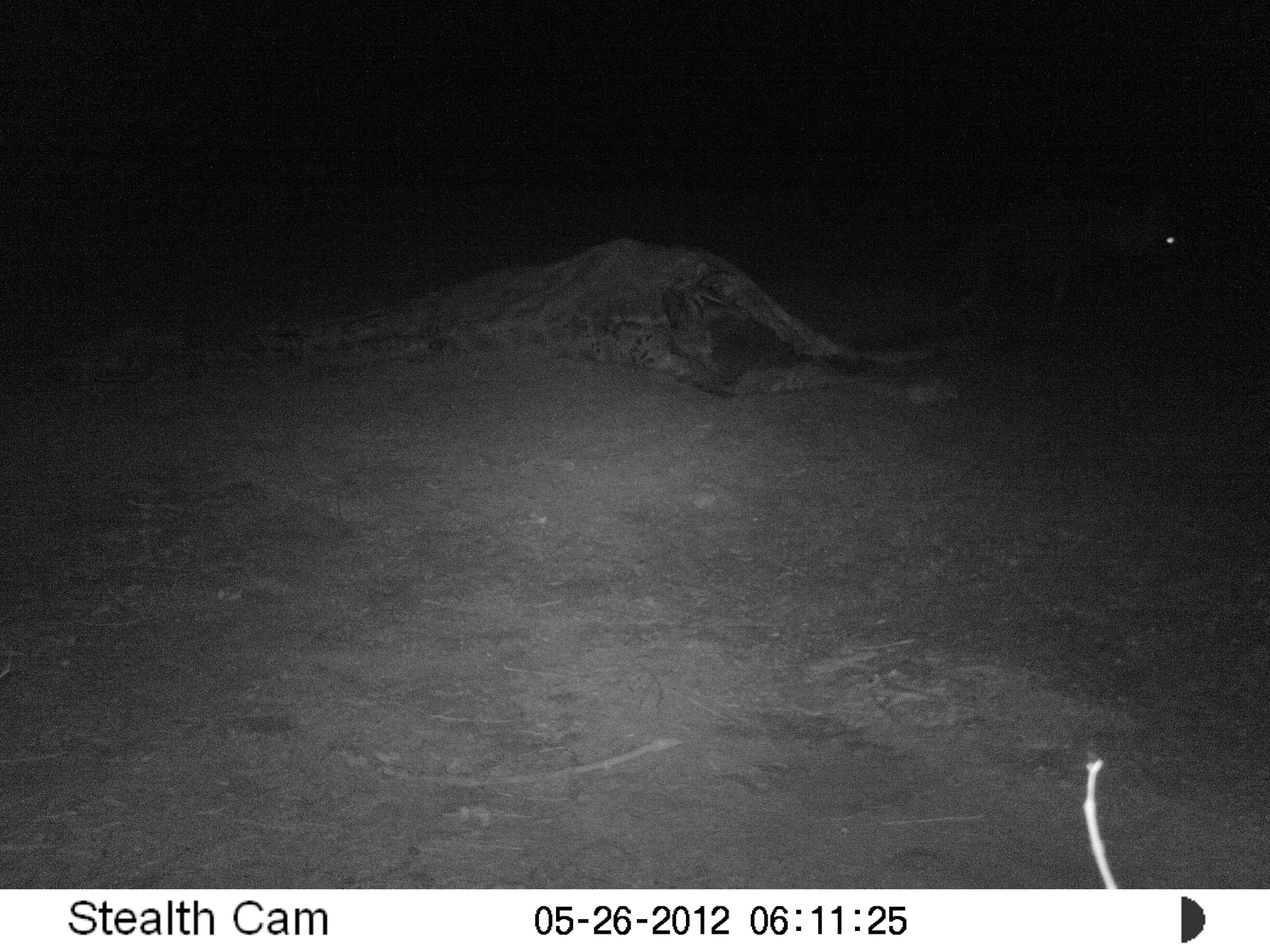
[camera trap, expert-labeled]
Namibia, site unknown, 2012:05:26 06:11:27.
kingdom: Animalia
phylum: Chordata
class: Mammalia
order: Carnivora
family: Hyaenidae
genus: Parahyaena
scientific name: Parahyaena brunnea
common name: brown hyena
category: hyaena brunnea